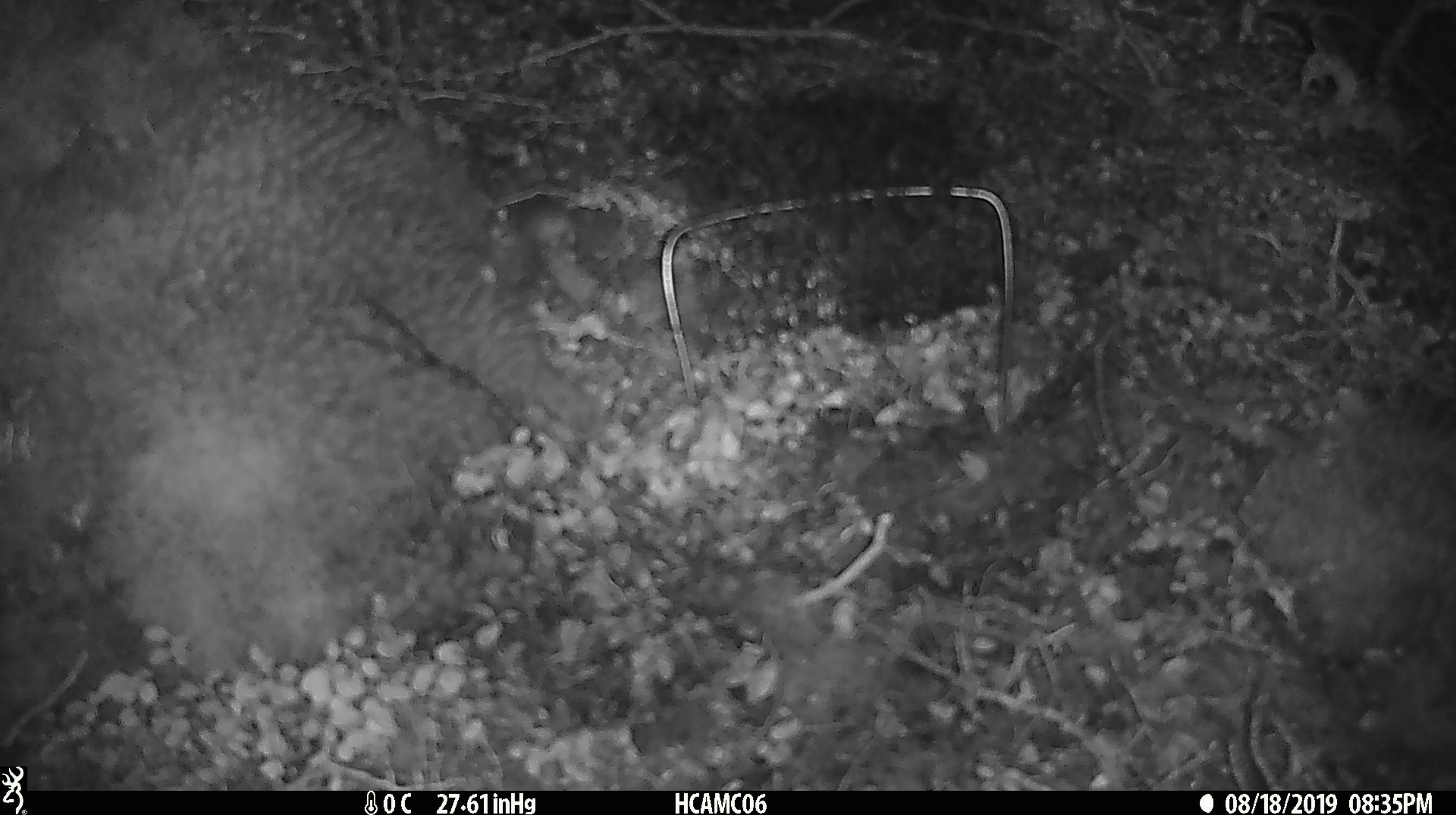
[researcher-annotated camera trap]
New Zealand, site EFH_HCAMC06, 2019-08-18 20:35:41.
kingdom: Animalia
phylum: Chordata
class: Mammalia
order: Rodentia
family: Muridae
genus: Mus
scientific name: Mus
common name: mouse